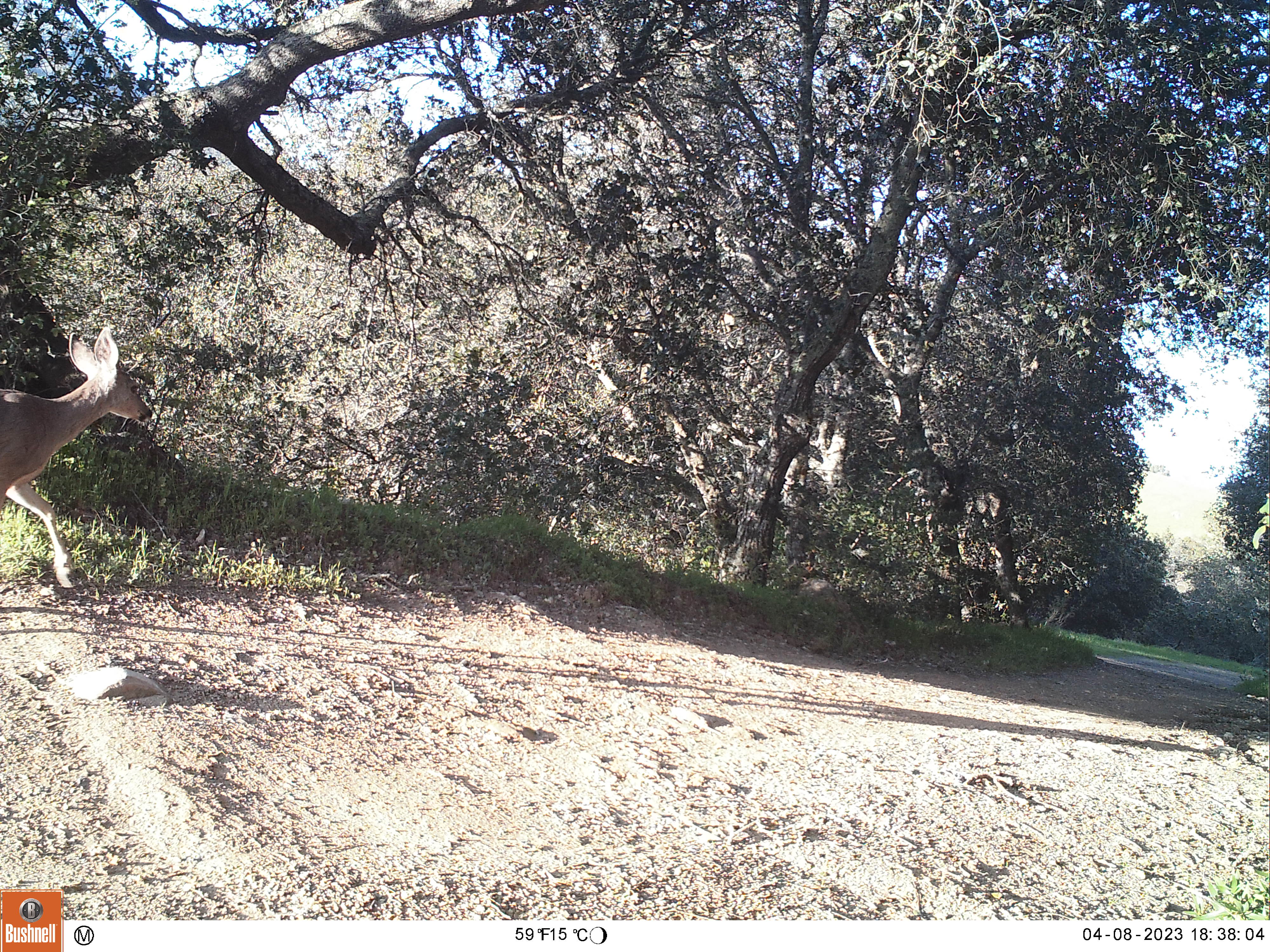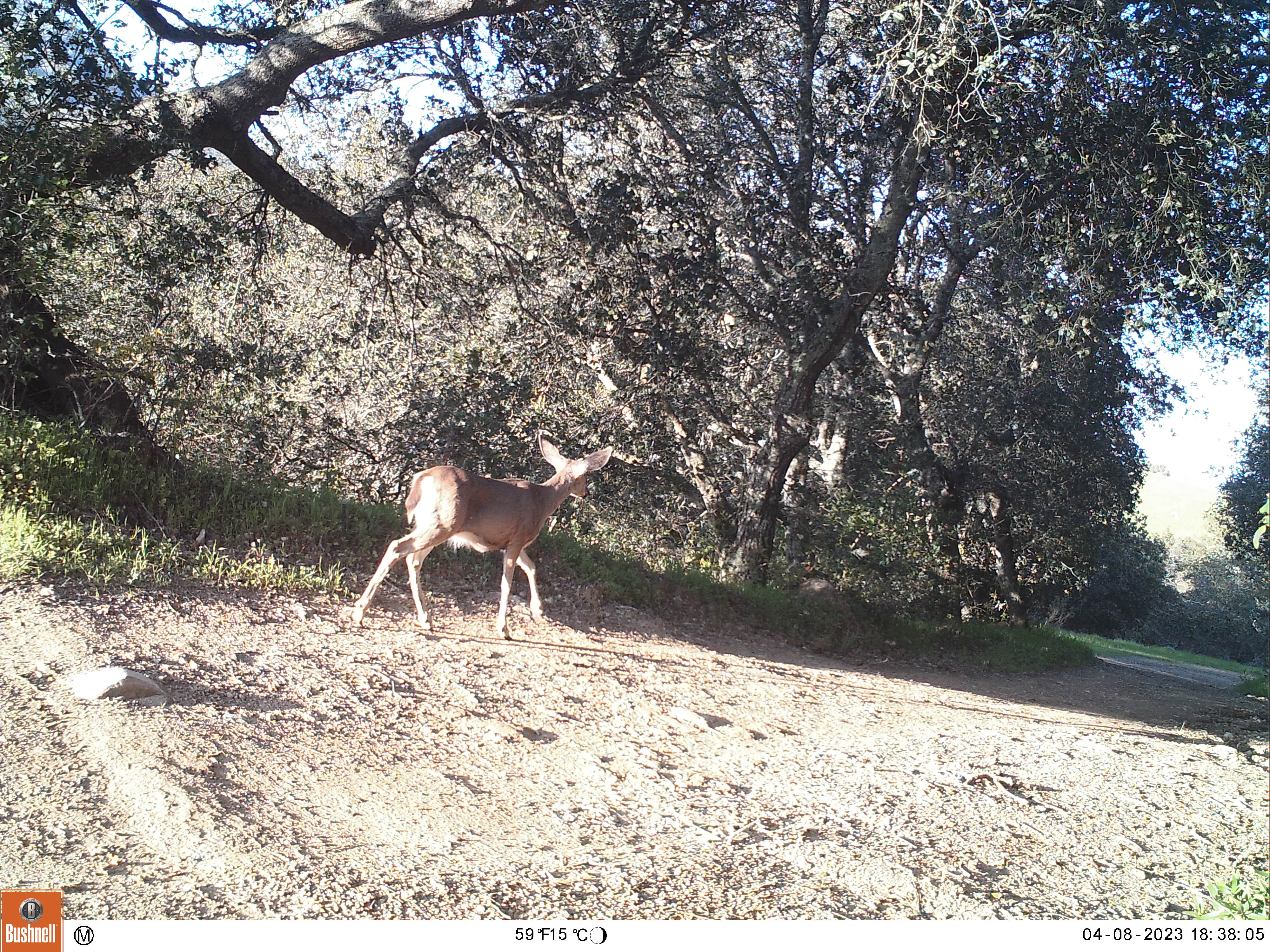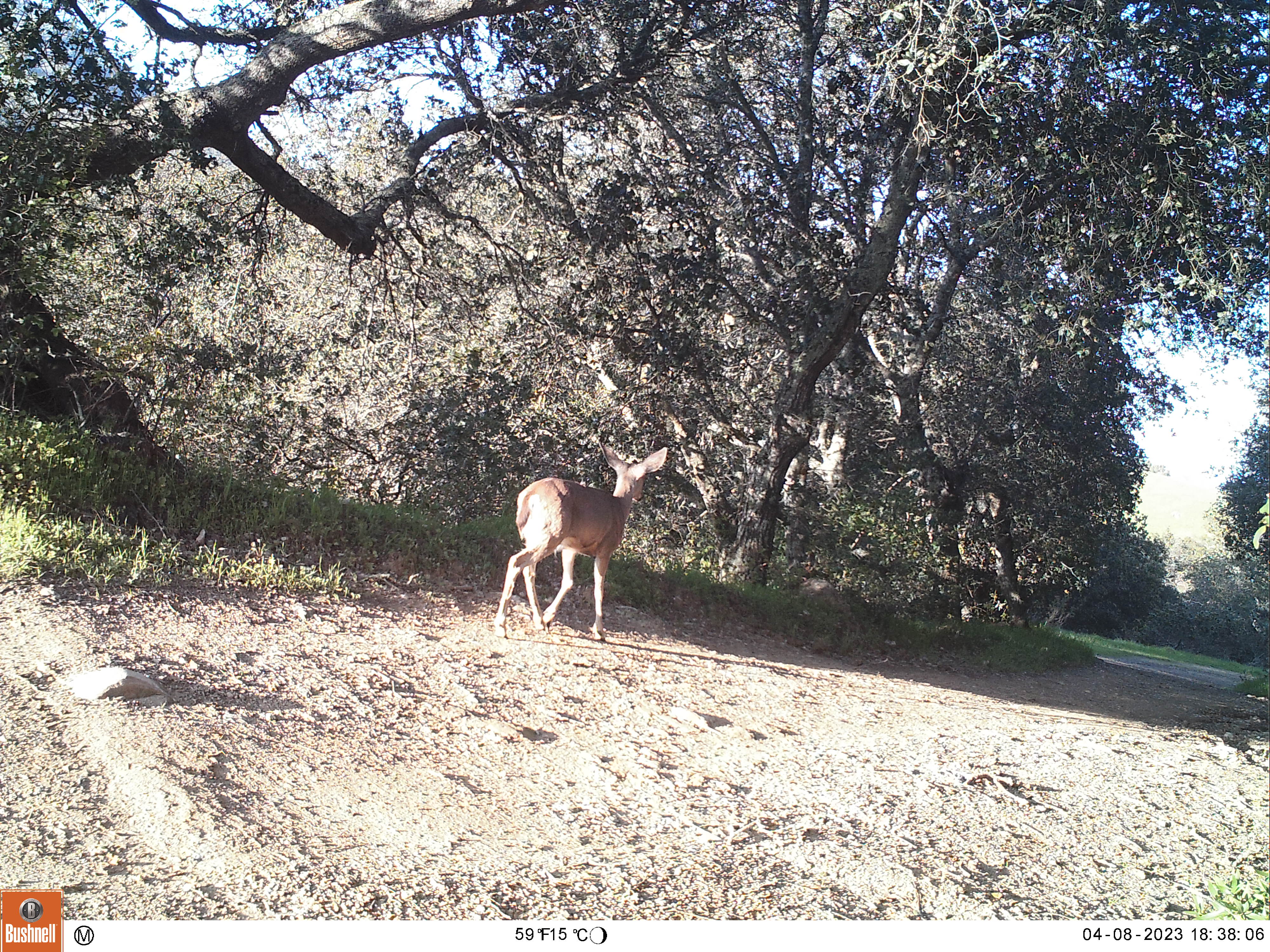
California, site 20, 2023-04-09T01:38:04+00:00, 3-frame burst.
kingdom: Animalia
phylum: Chordata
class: Mammalia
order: Artiodactyla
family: Cervidae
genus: Odocoileus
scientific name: Odocoileus hemionus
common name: mule deer